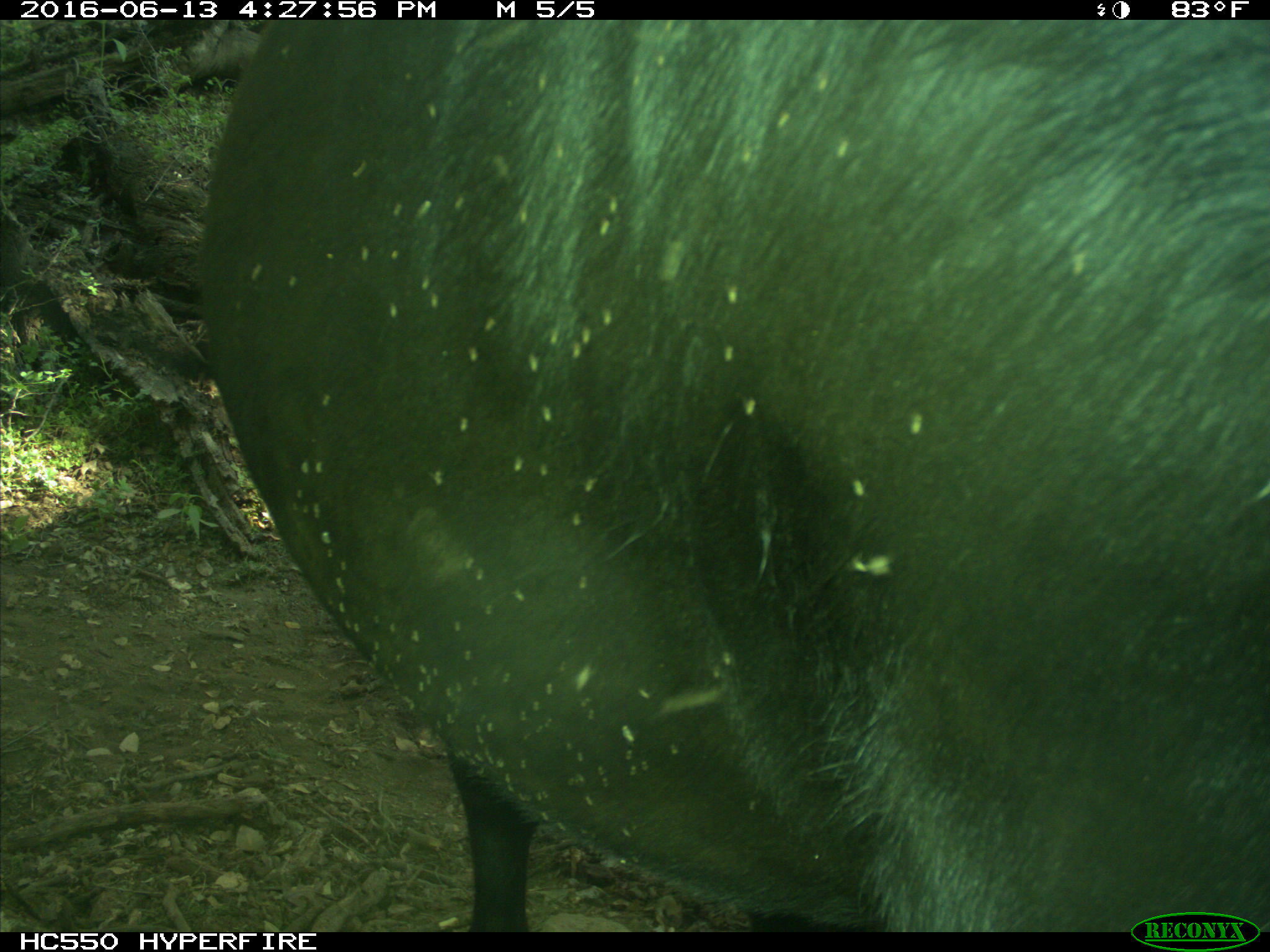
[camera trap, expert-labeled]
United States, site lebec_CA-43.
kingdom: Animalia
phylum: Chordata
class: Mammalia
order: Artiodactyla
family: Bovidae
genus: Bos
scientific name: Bos taurus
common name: domestic cow